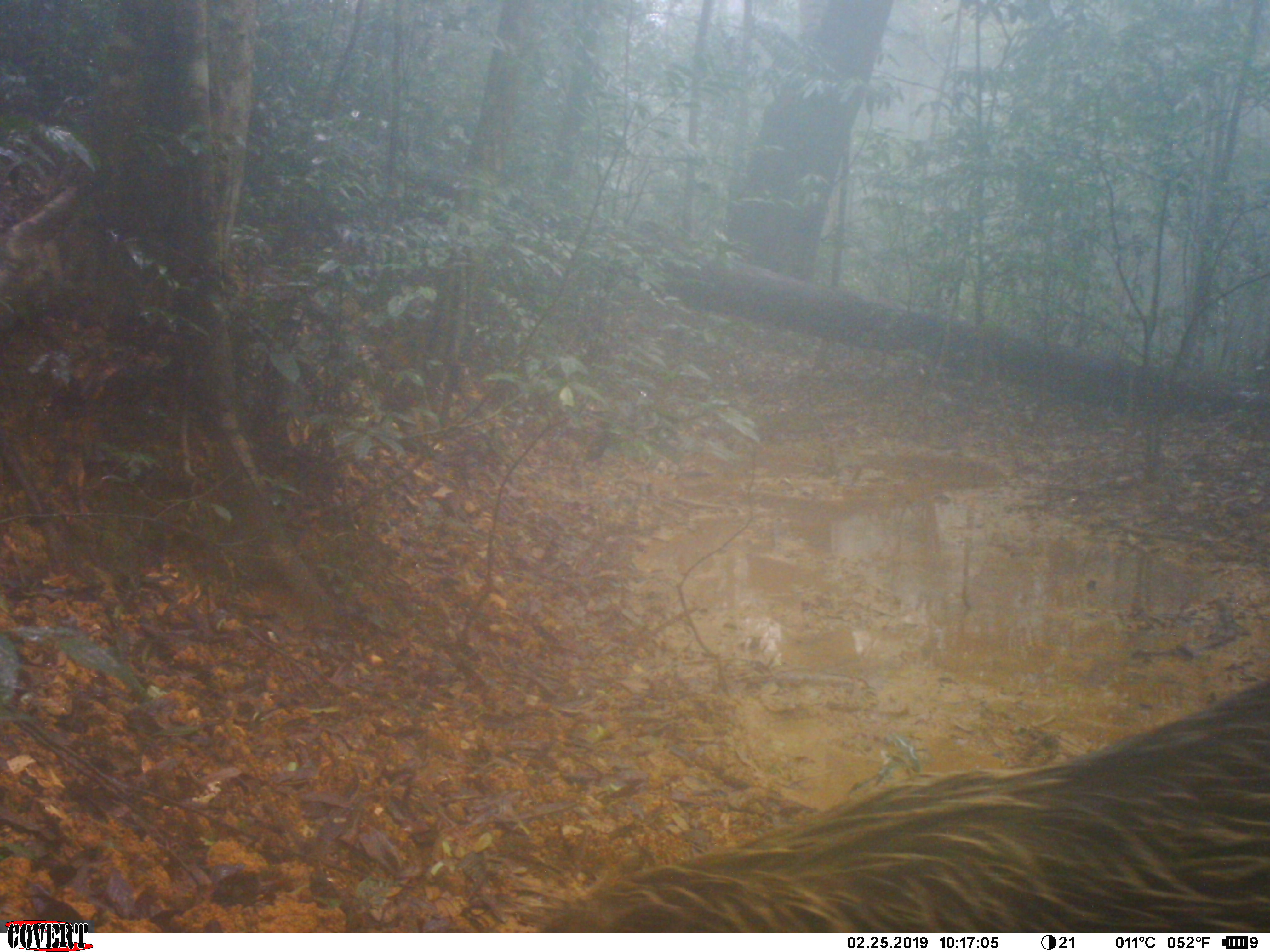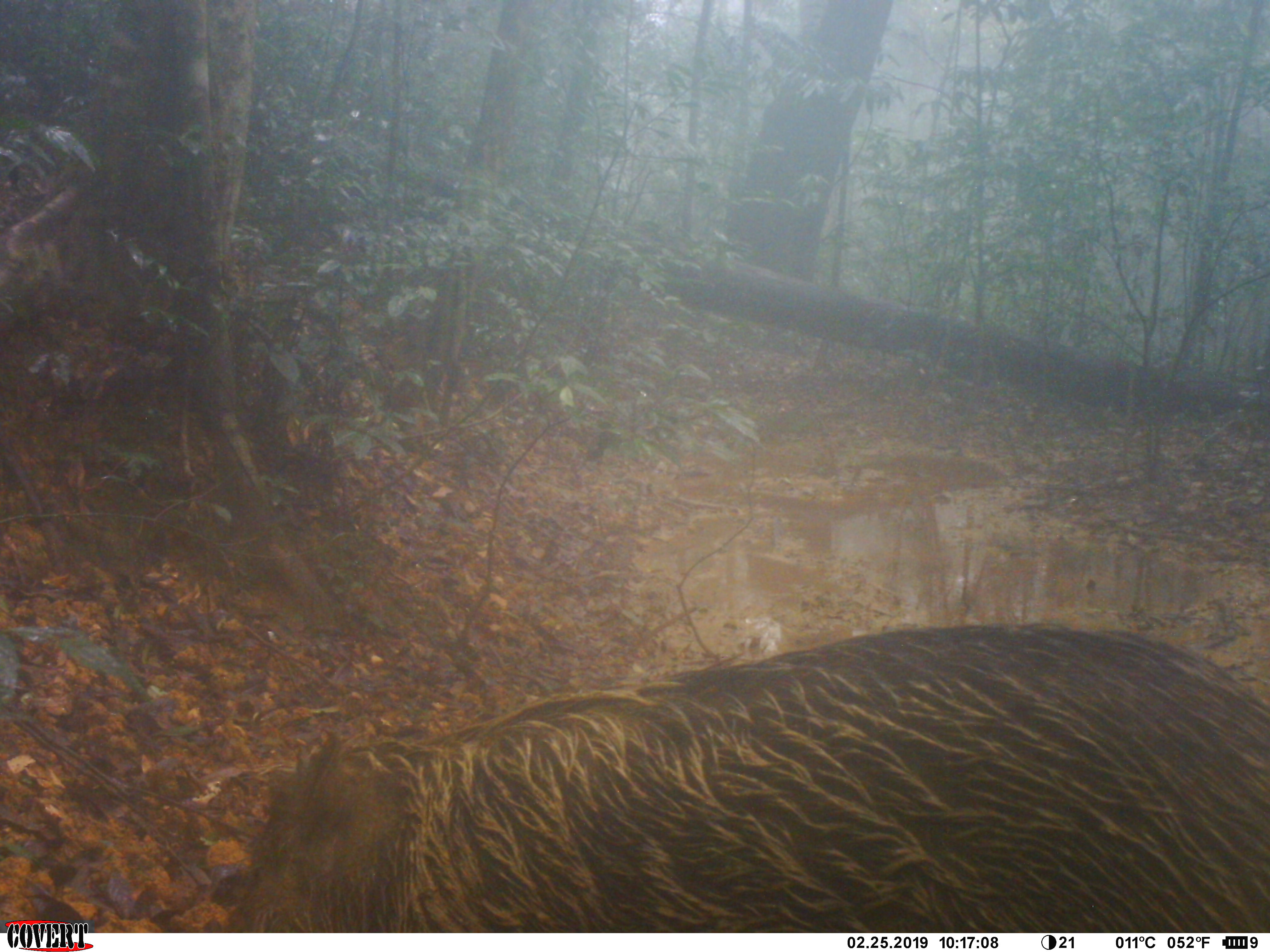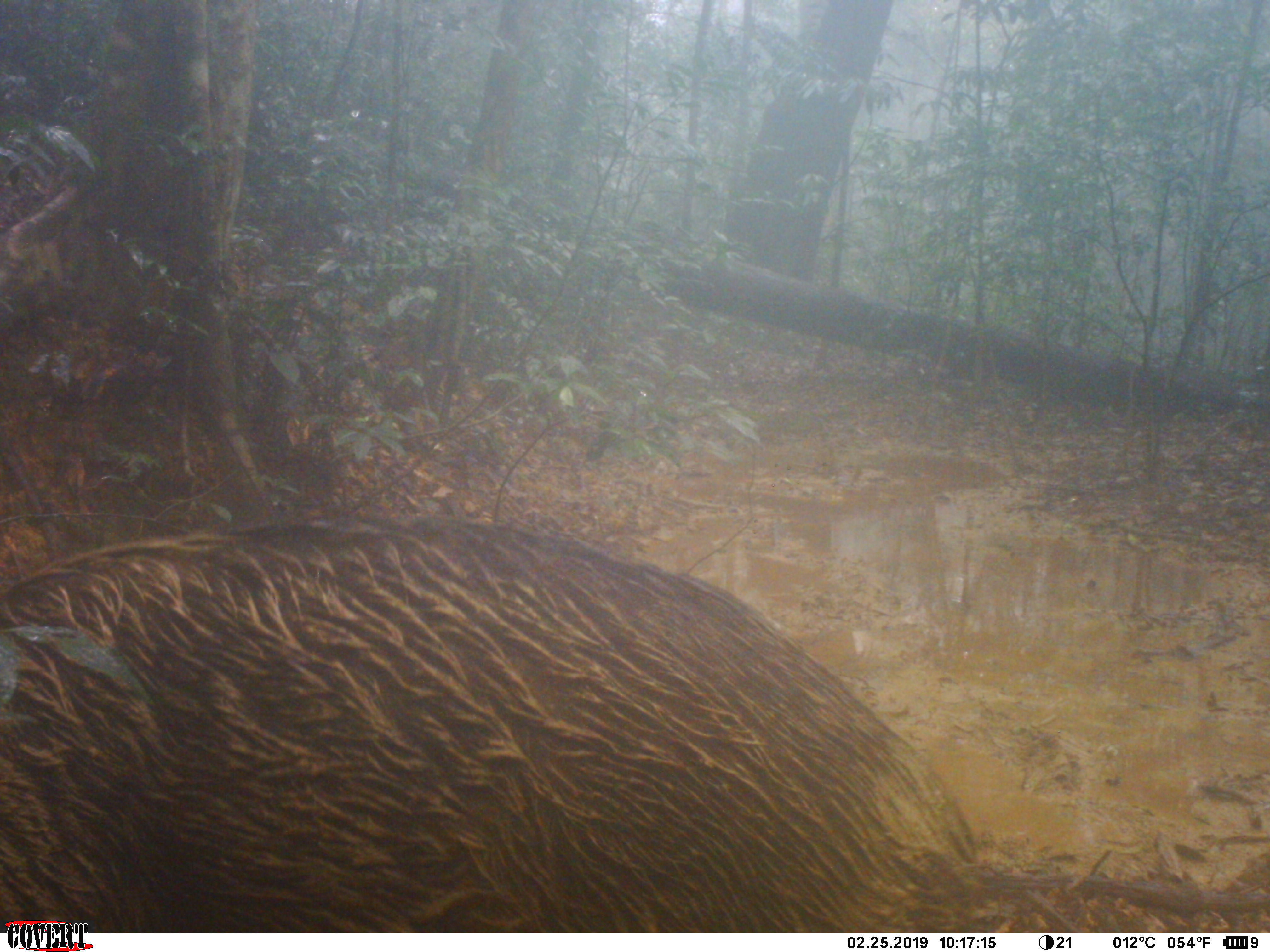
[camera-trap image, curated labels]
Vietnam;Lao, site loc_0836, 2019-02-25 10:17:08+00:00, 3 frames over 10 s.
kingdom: Animalia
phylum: Chordata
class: Mammalia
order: Artiodactyla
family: Suidae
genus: Sus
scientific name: Sus scrofa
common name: eurasian wild pig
Eurasian wild pig (Sus scrofa). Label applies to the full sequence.